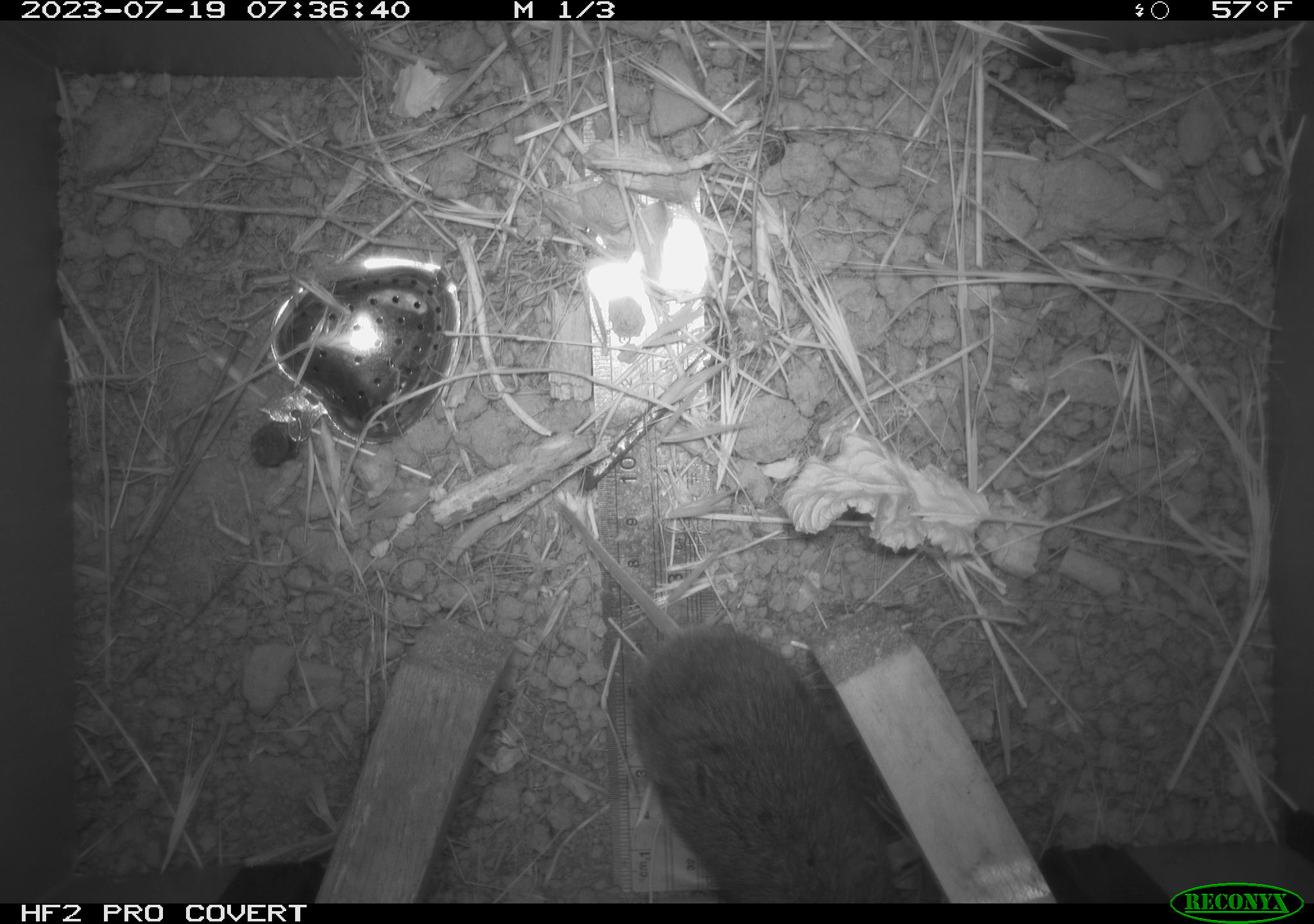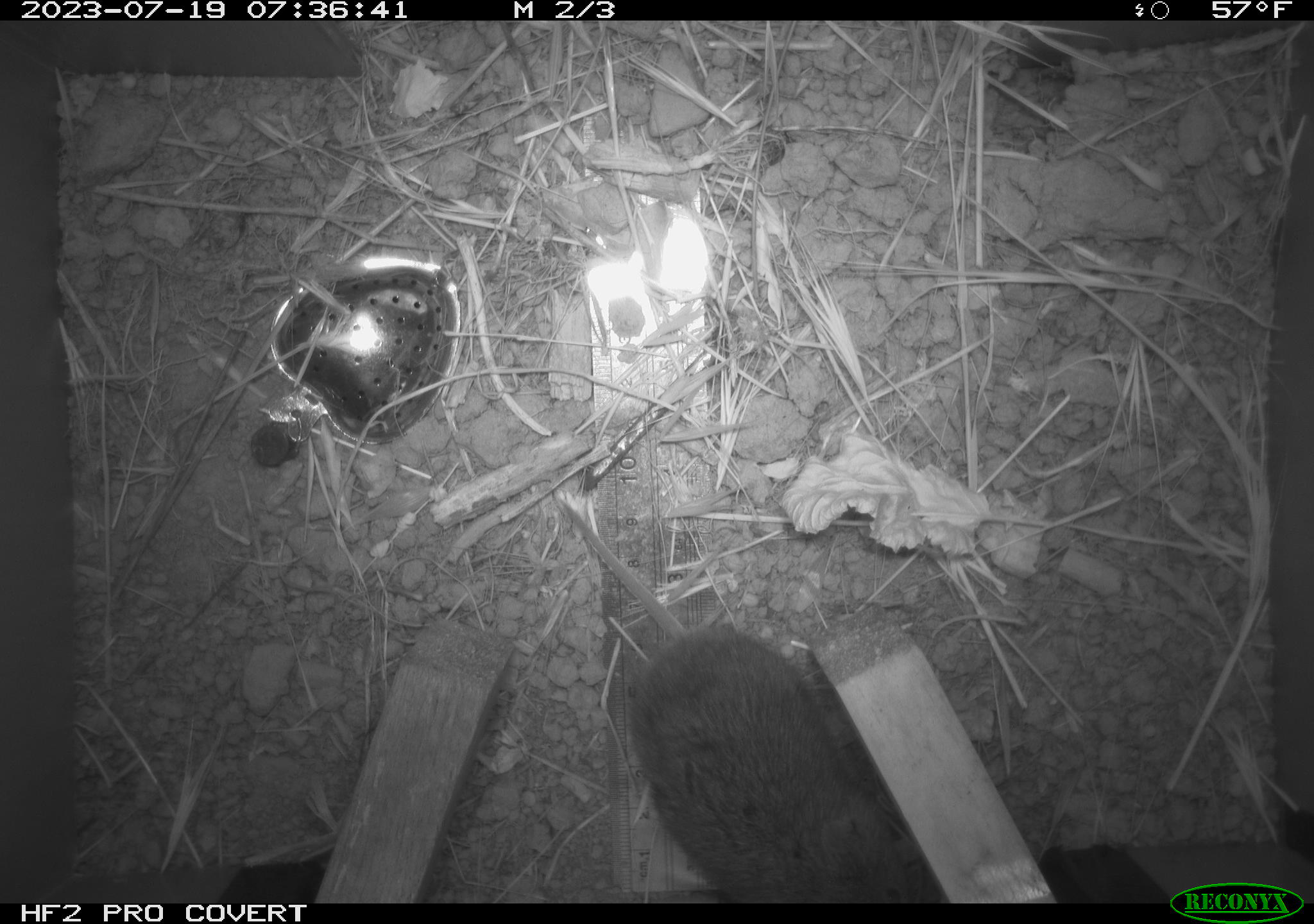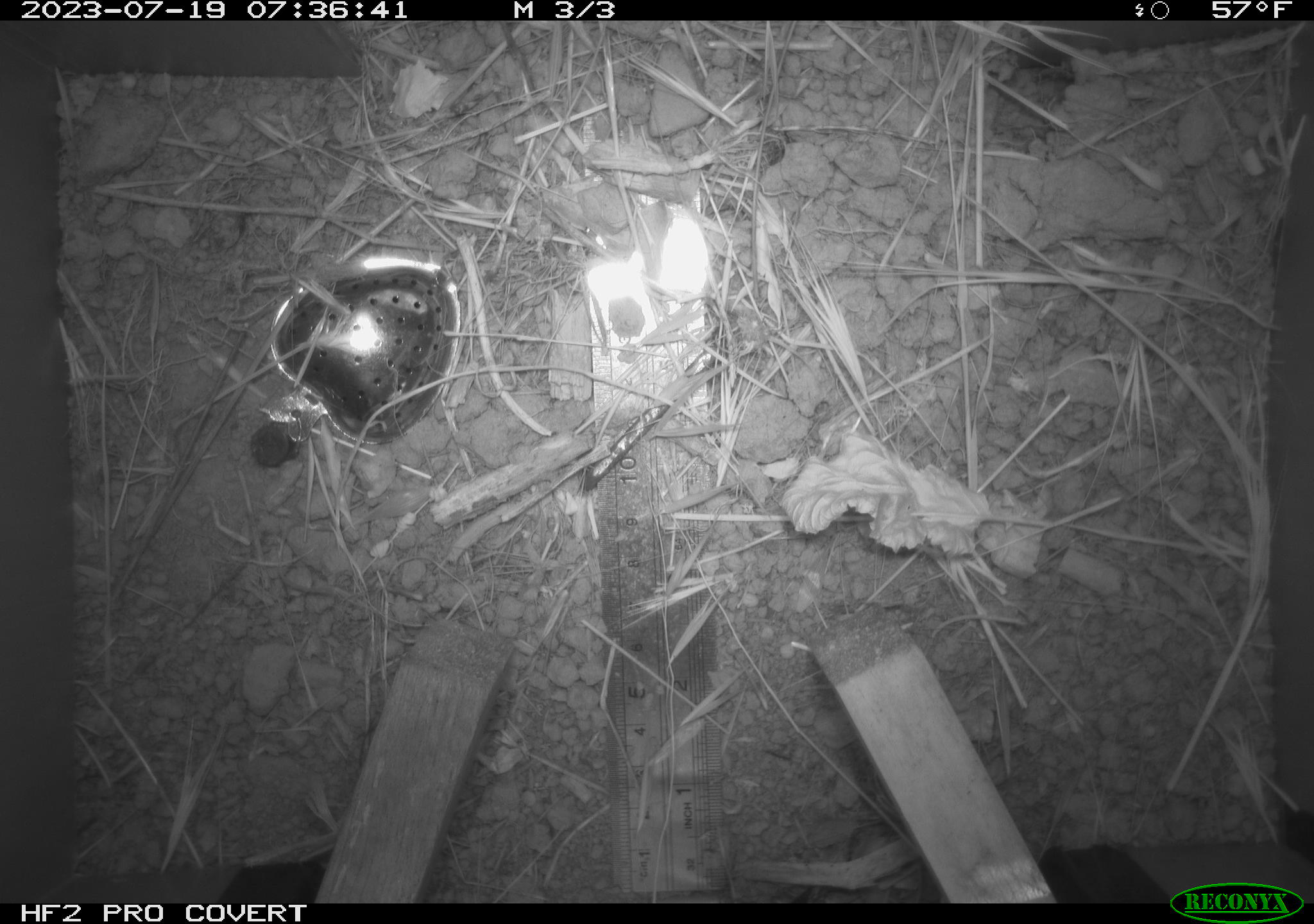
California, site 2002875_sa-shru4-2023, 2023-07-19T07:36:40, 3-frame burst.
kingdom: Animalia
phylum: Chordata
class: Mammalia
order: Rodentia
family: Cricetidae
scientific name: Arvicolinae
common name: voles, lemmings, and muskrats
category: arvicolinae subfamily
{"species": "arvicolinae subfamily (voles, lemmings, and muskrats) (Arvicolinae)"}